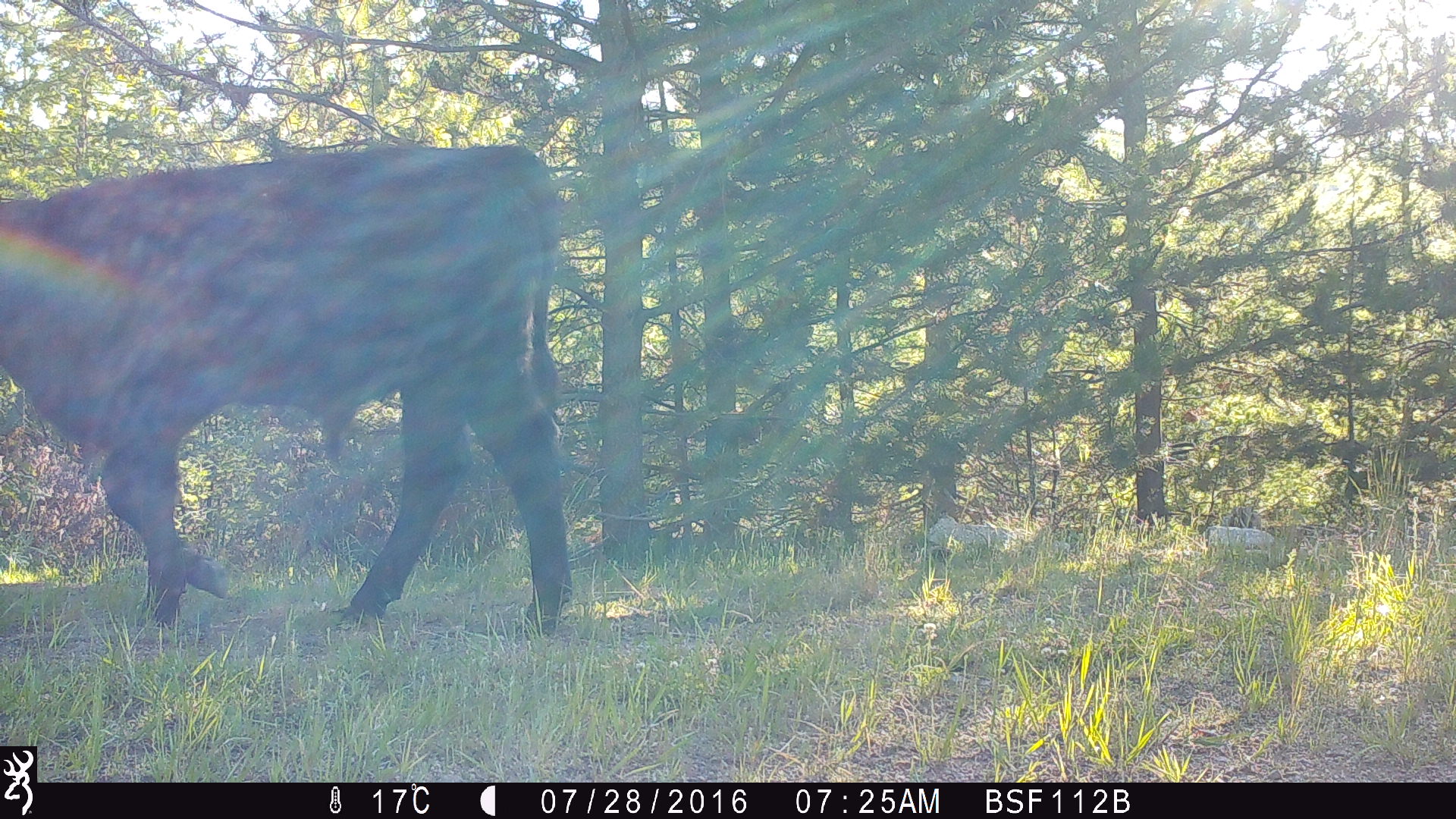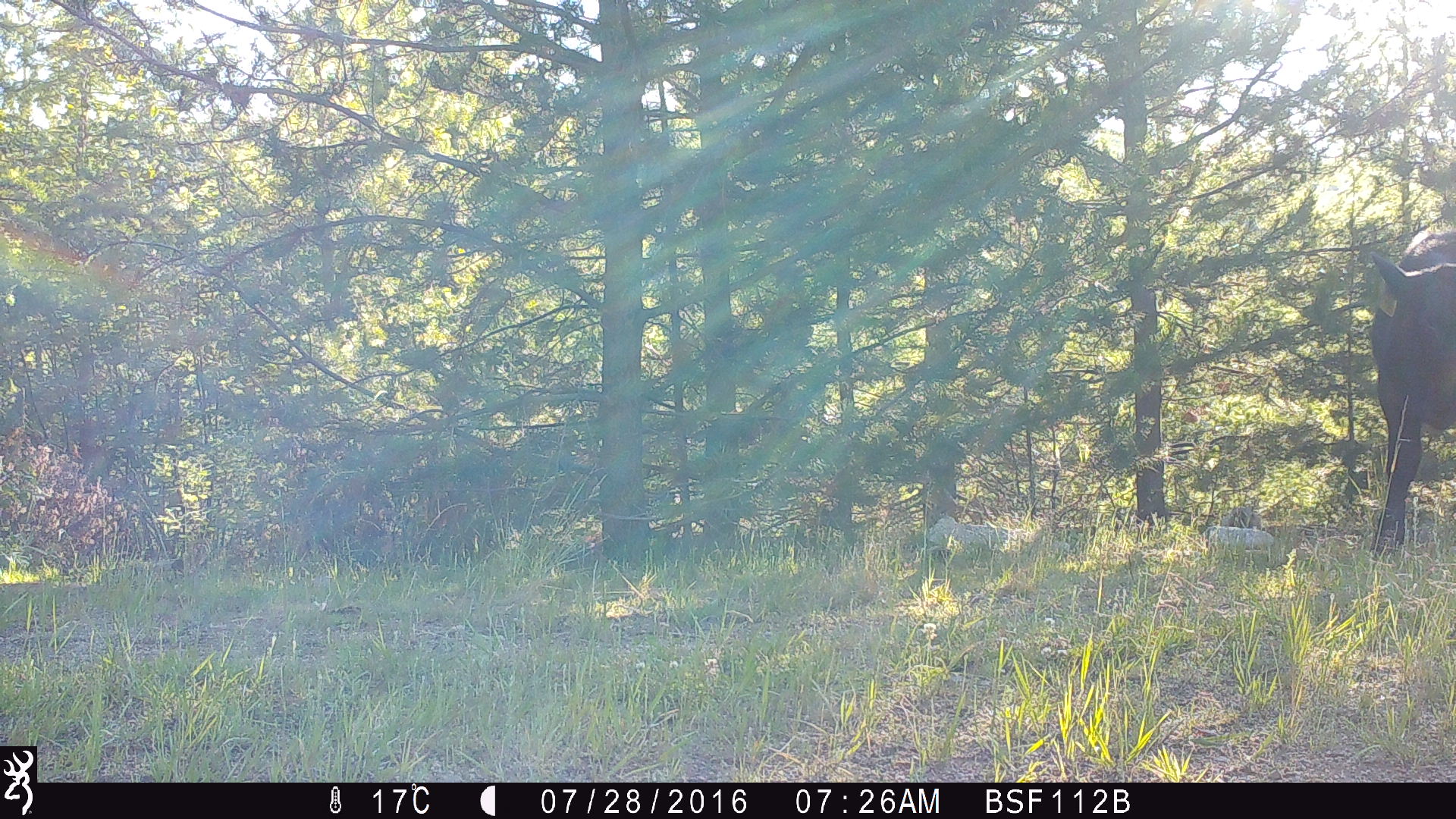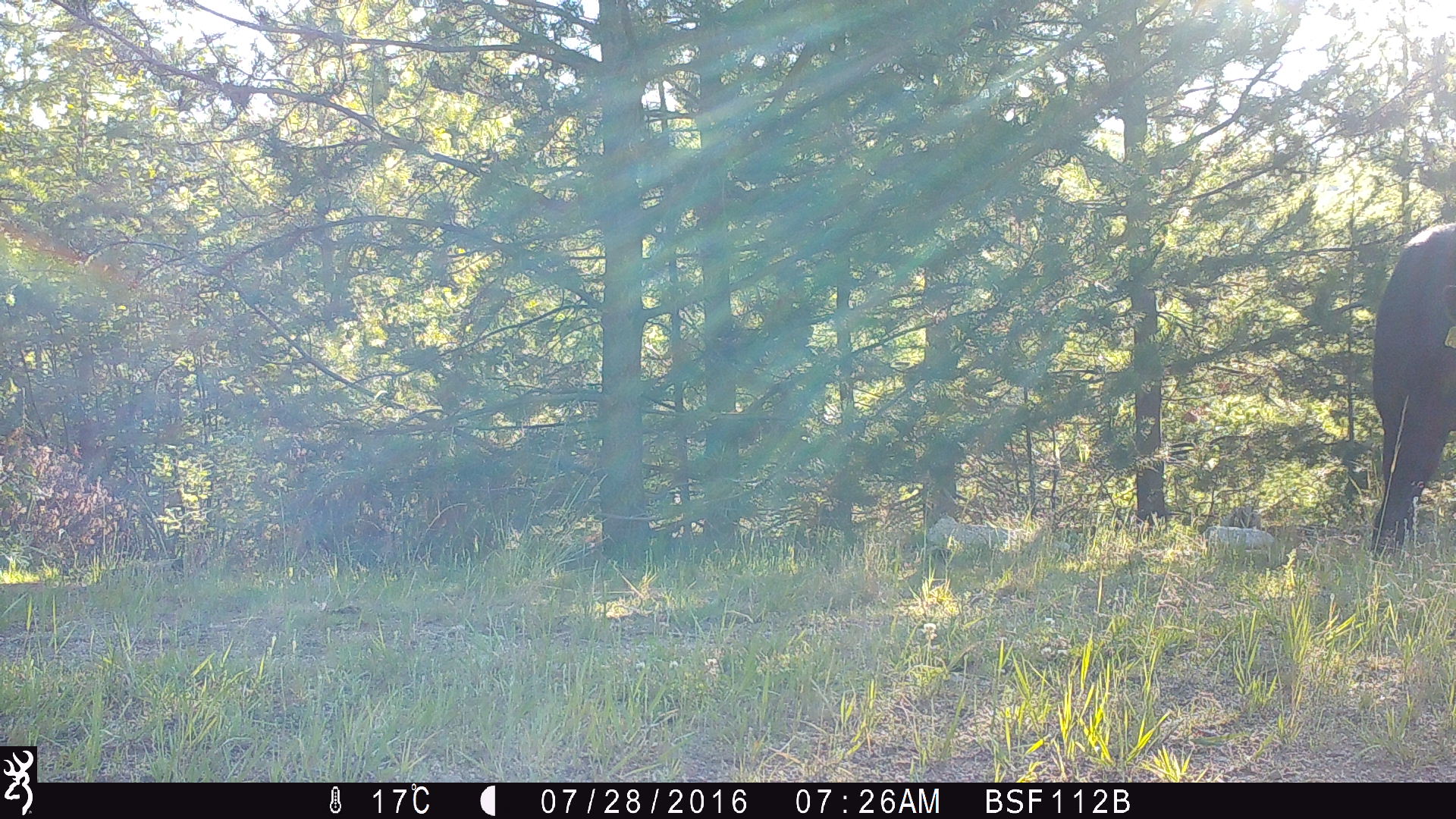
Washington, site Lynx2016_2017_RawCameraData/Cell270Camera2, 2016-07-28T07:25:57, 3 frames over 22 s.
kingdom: Animalia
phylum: Chordata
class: Mammalia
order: Artiodactyla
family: Bovidae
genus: Bos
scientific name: Bos taurus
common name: domestic cattle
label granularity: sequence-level